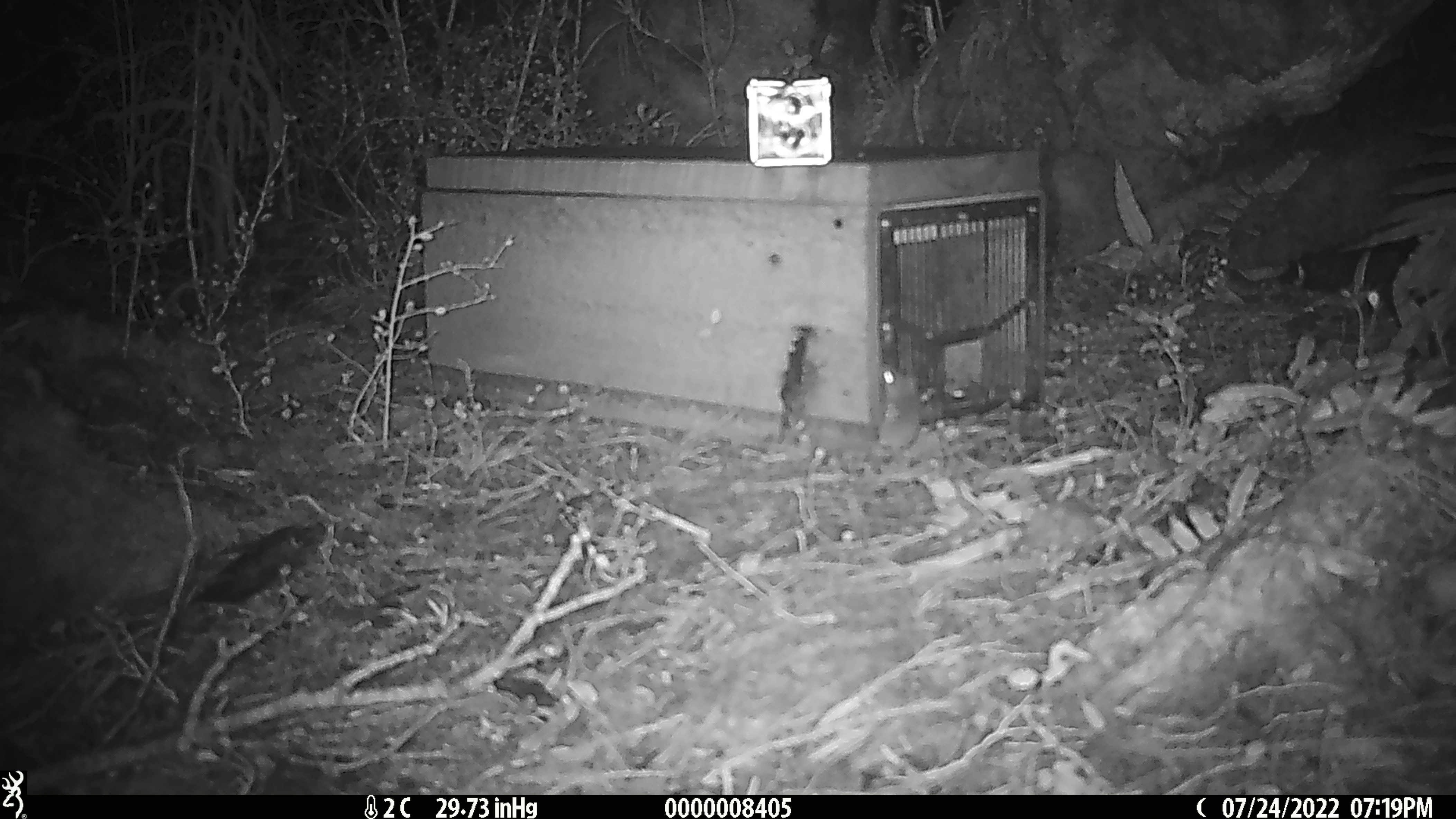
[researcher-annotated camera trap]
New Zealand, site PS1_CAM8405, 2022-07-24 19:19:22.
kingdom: Animalia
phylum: Chordata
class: Mammalia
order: Rodentia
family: Muridae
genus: Mus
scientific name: Mus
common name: mouse